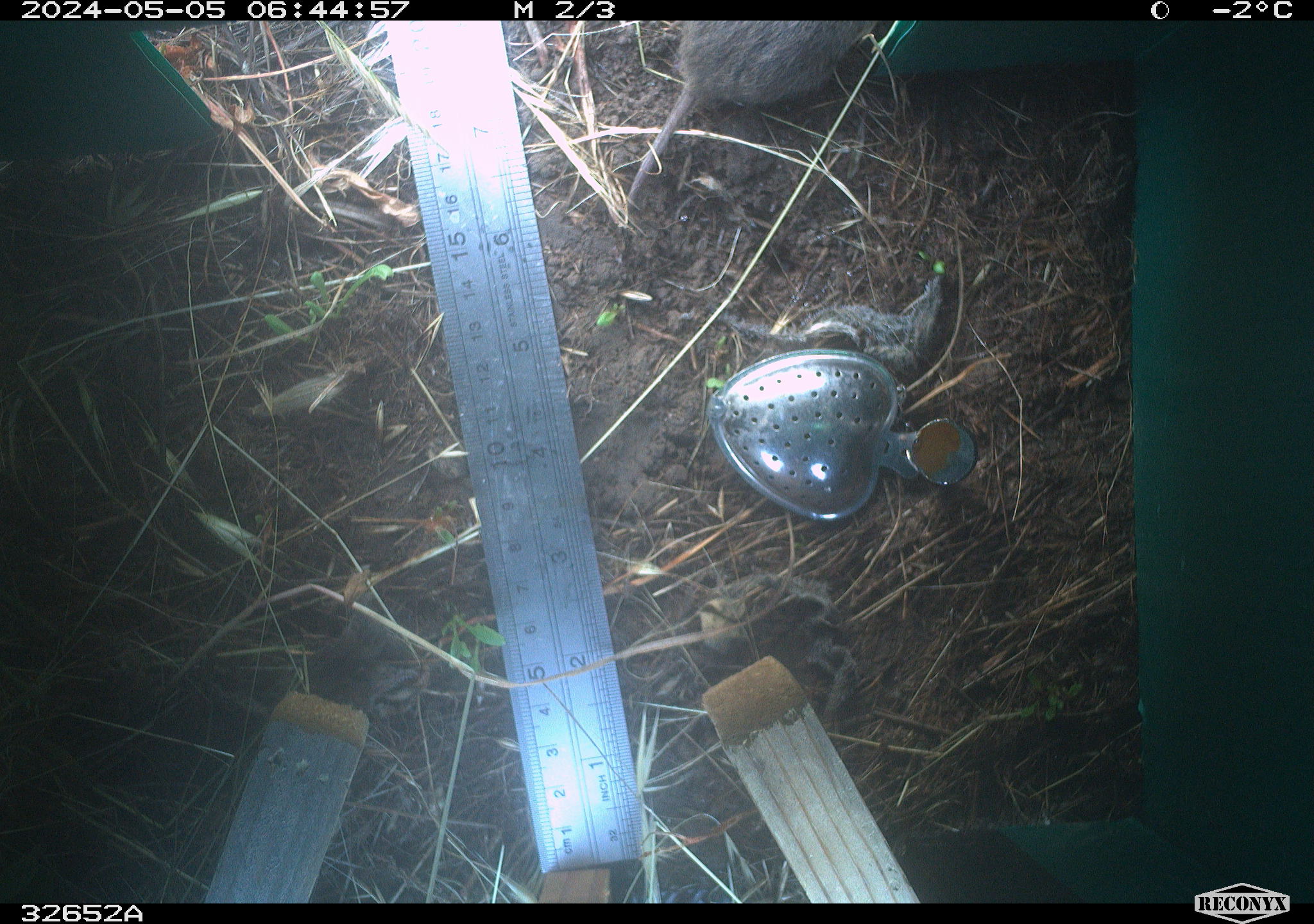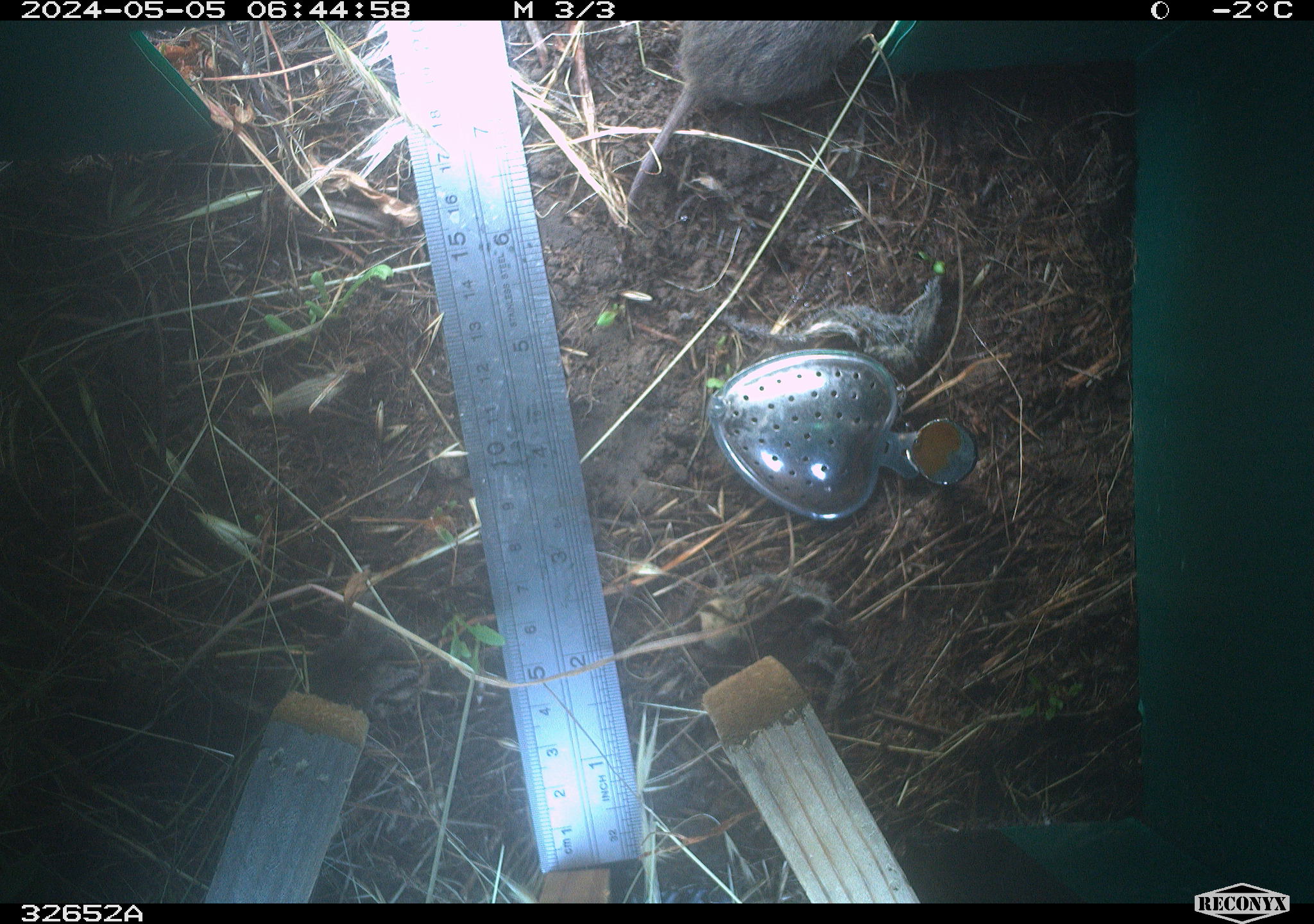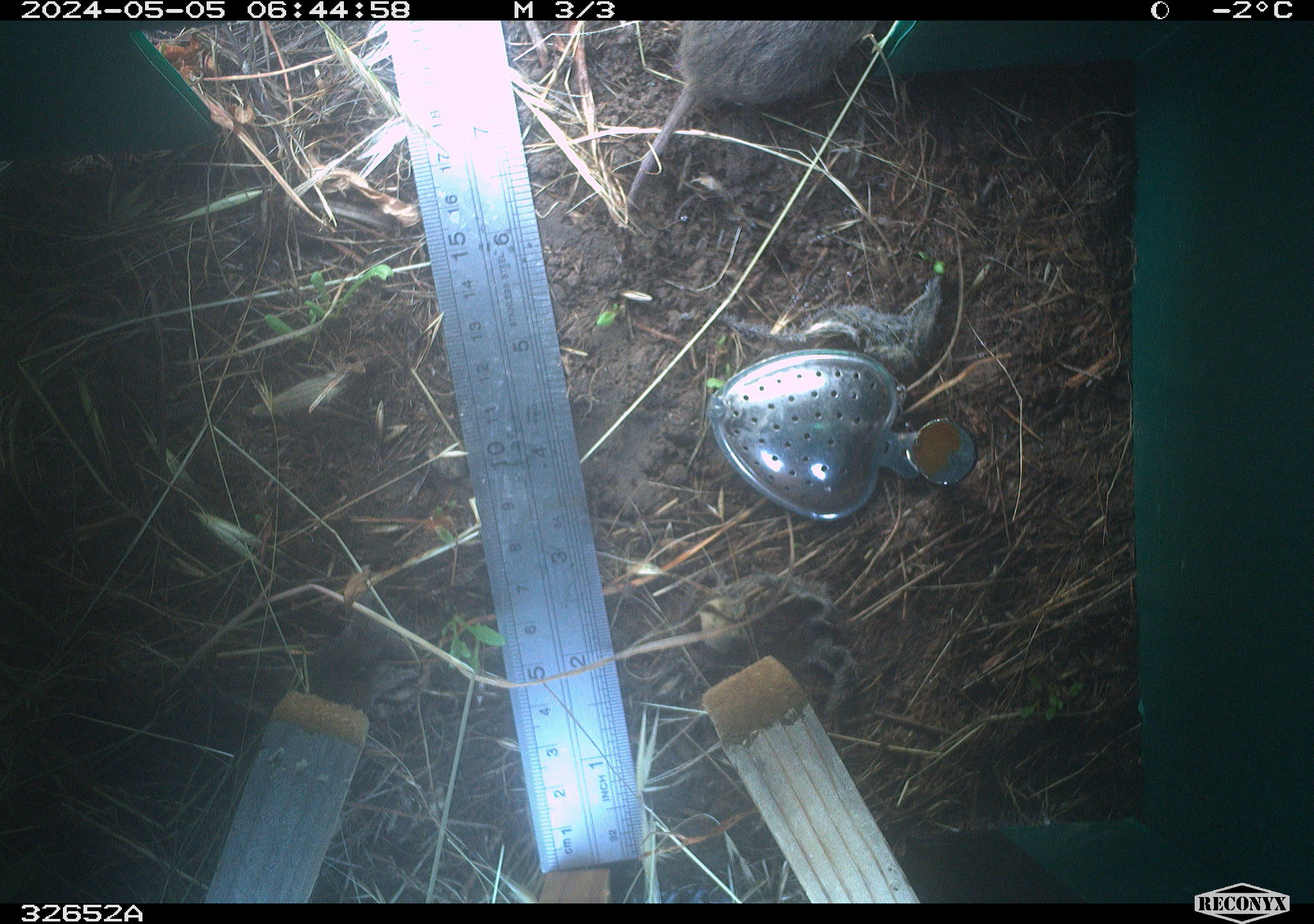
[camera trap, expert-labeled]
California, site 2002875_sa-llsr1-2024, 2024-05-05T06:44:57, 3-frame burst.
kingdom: Animalia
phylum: Chordata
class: Mammalia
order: Rodentia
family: Cricetidae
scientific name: Arvicolinae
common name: voles, lemmings, and muskrats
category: arvicolinae subfamily